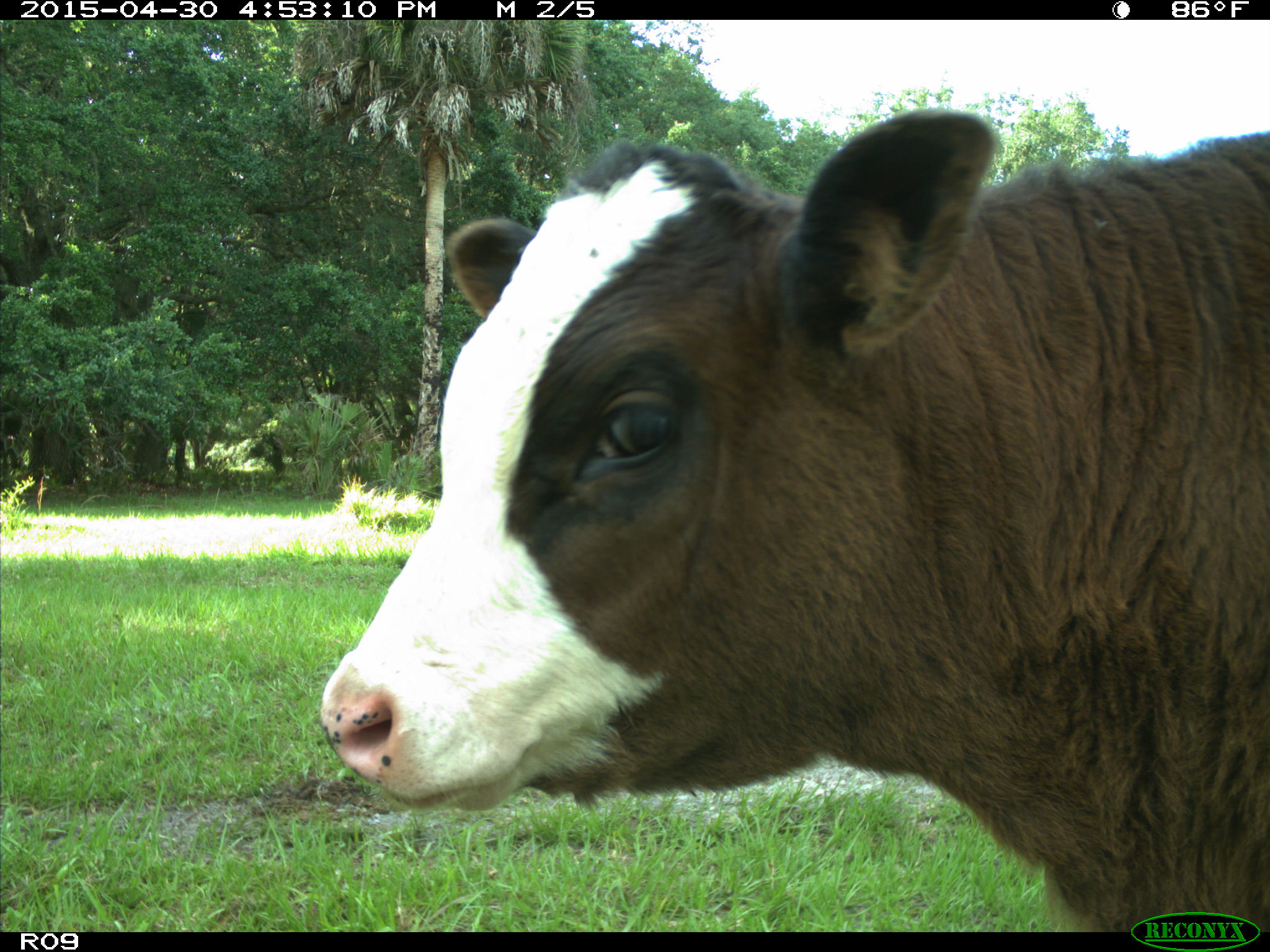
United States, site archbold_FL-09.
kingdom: Animalia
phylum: Chordata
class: Mammalia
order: Artiodactyla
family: Bovidae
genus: Bos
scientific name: Bos taurus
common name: domestic cow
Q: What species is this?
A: Bos taurus (domestic cow).